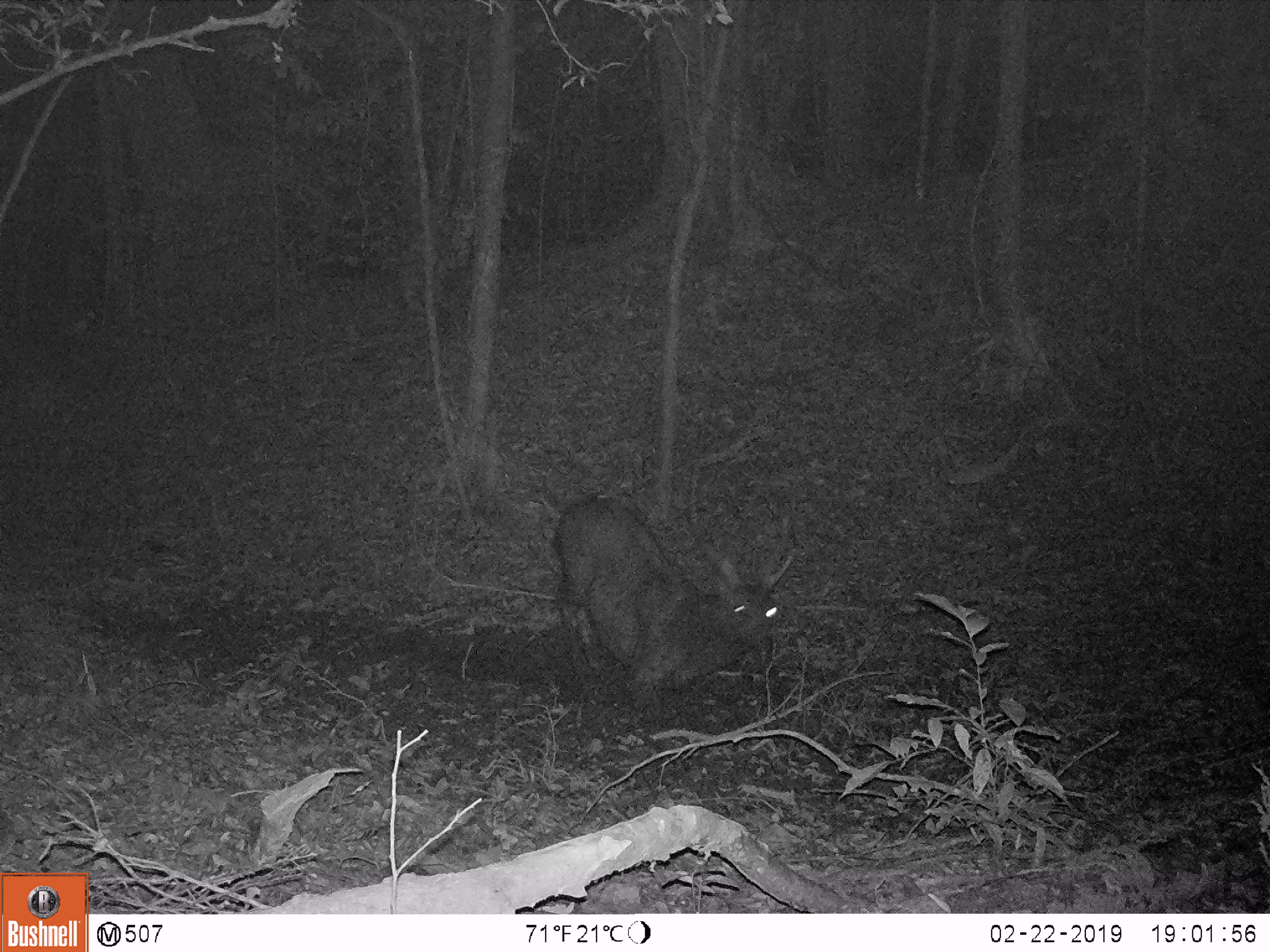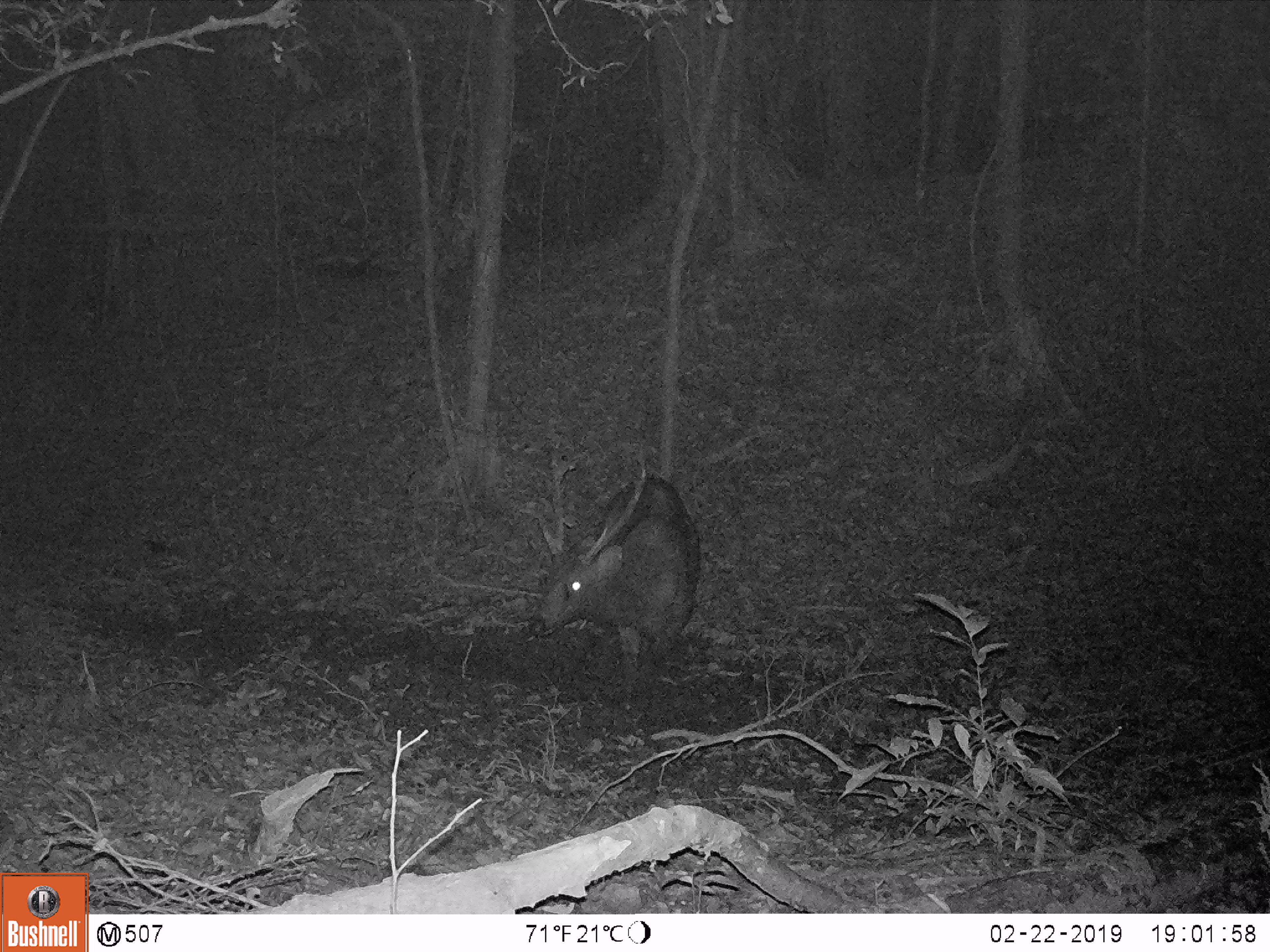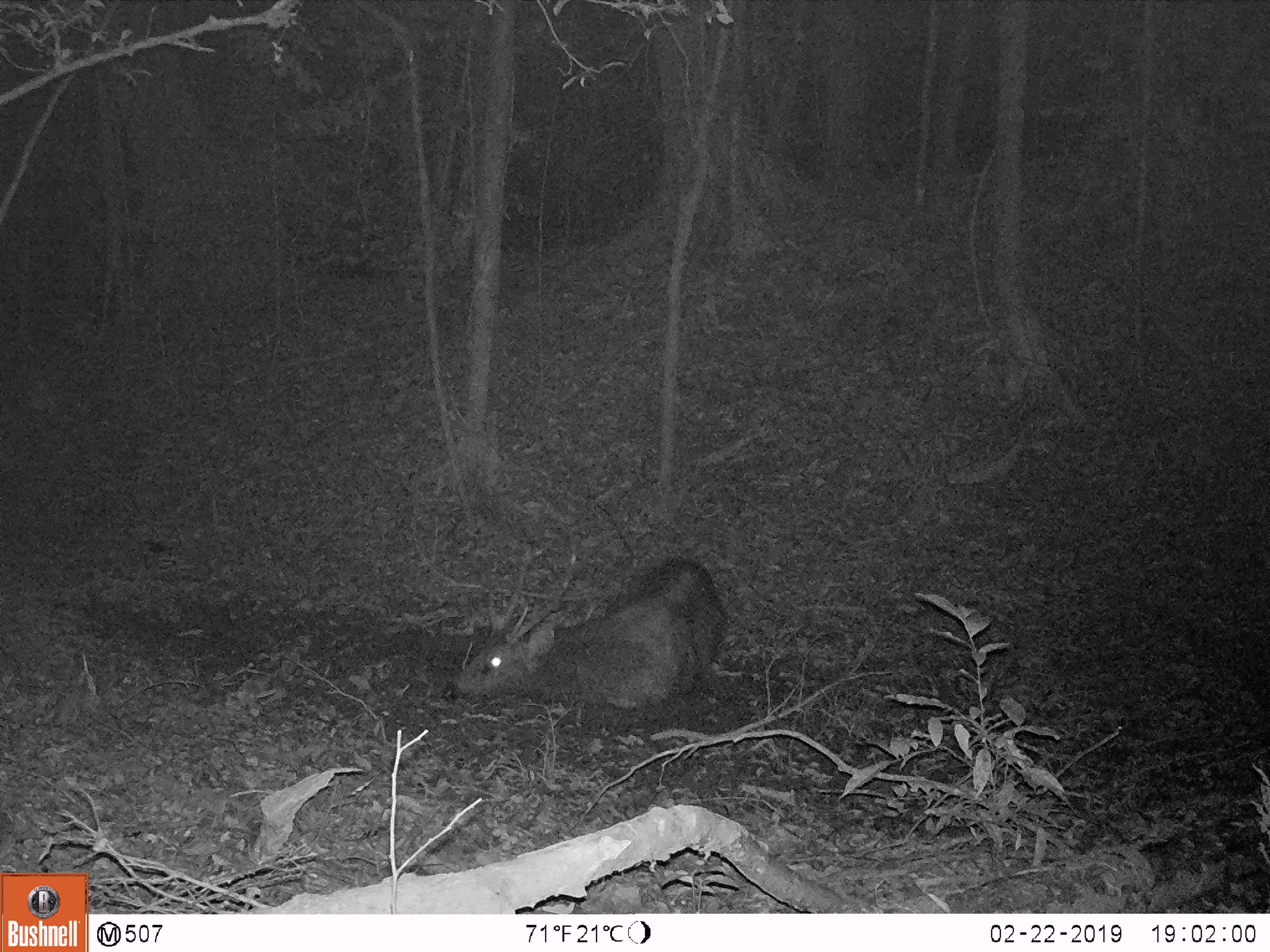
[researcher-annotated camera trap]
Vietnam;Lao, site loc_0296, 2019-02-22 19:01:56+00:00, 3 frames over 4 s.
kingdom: Animalia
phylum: Chordata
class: Mammalia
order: Artiodactyla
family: Cervidae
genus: Rusa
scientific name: Rusa unicolor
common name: sambar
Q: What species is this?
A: Sambar (Rusa unicolor).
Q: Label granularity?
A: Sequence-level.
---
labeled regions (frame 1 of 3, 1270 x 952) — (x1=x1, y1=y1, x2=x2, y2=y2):
sambar: (x1=551, y1=492, x2=797, y2=724)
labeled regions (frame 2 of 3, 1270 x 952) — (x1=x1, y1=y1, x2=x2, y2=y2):
sambar: (x1=518, y1=446, x2=703, y2=703)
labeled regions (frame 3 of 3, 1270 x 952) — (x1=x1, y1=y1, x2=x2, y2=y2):
sambar: (x1=445, y1=529, x2=730, y2=713)